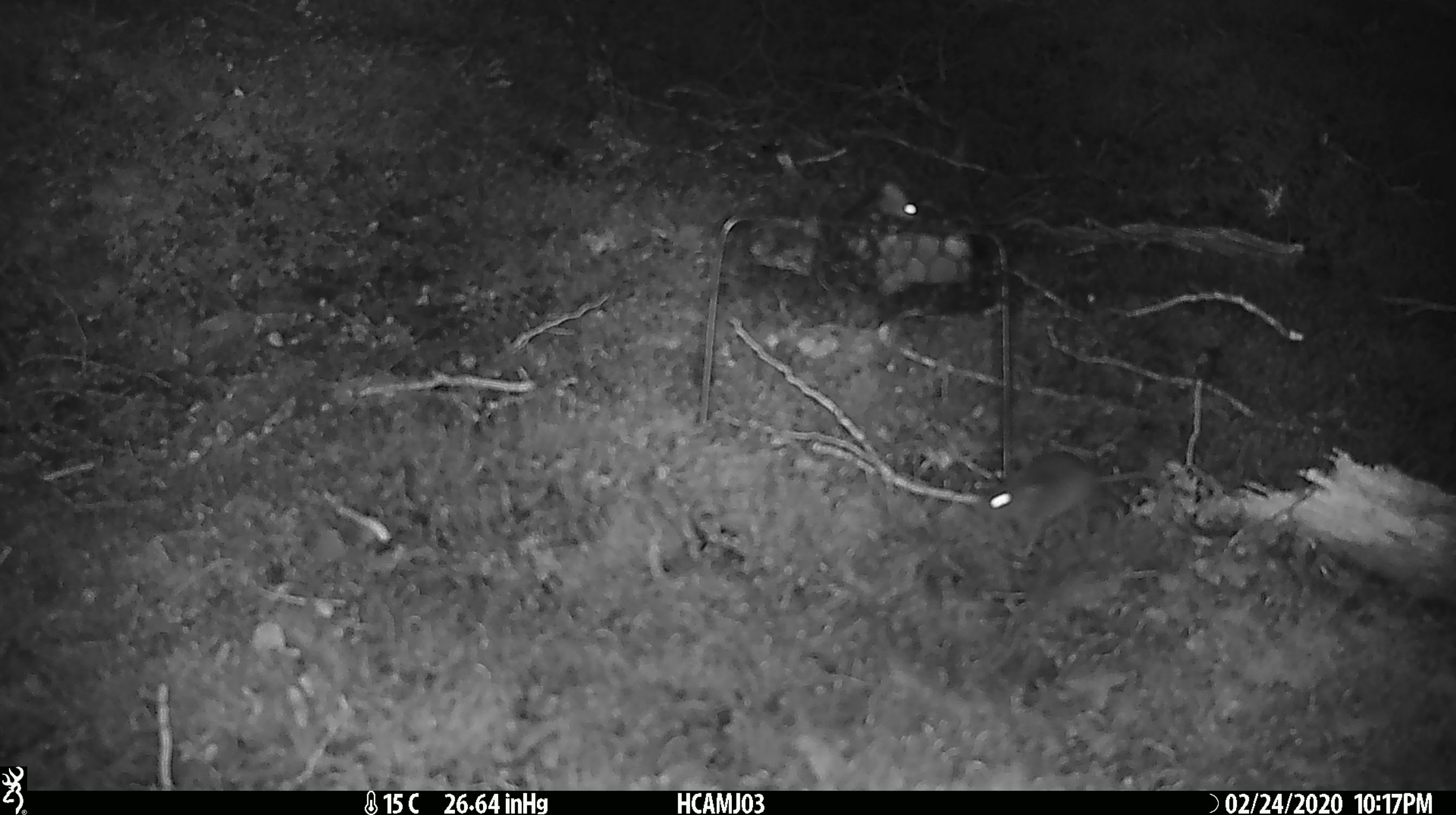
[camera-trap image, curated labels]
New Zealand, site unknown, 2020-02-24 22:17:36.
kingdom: Animalia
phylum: Chordata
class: Mammalia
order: Rodentia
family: Muridae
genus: Mus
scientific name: Mus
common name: mouse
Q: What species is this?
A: Mouse (Mus).